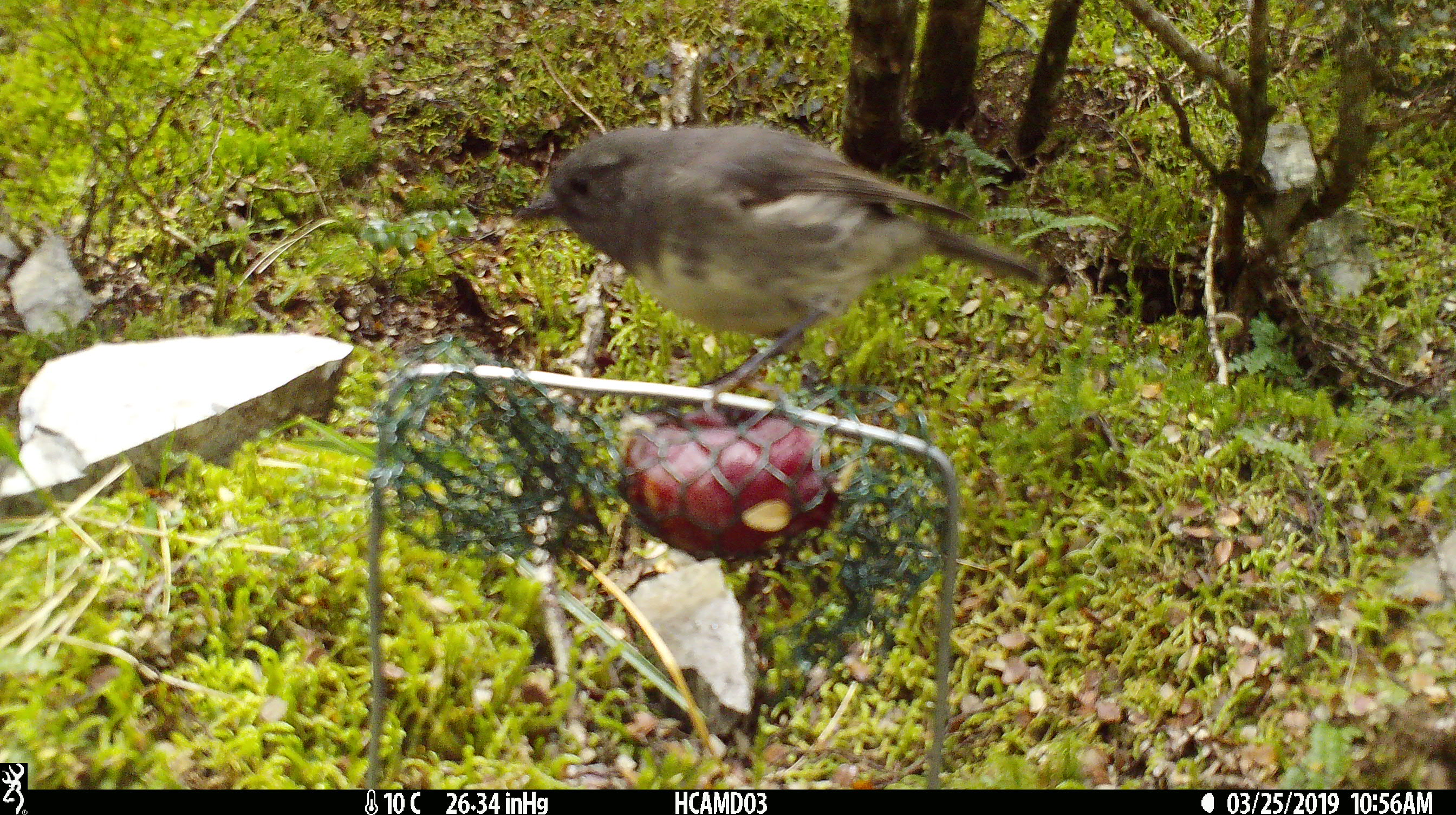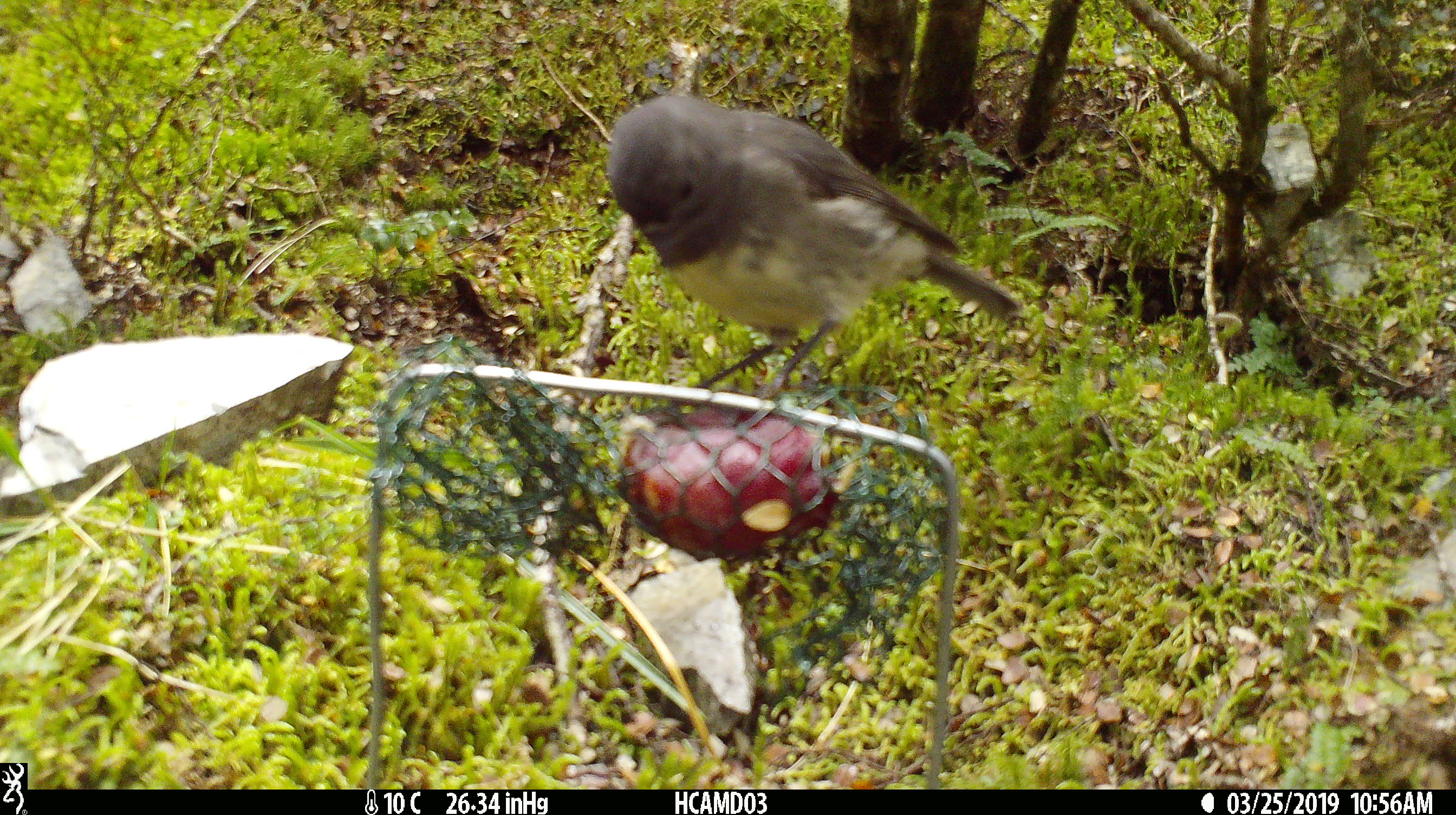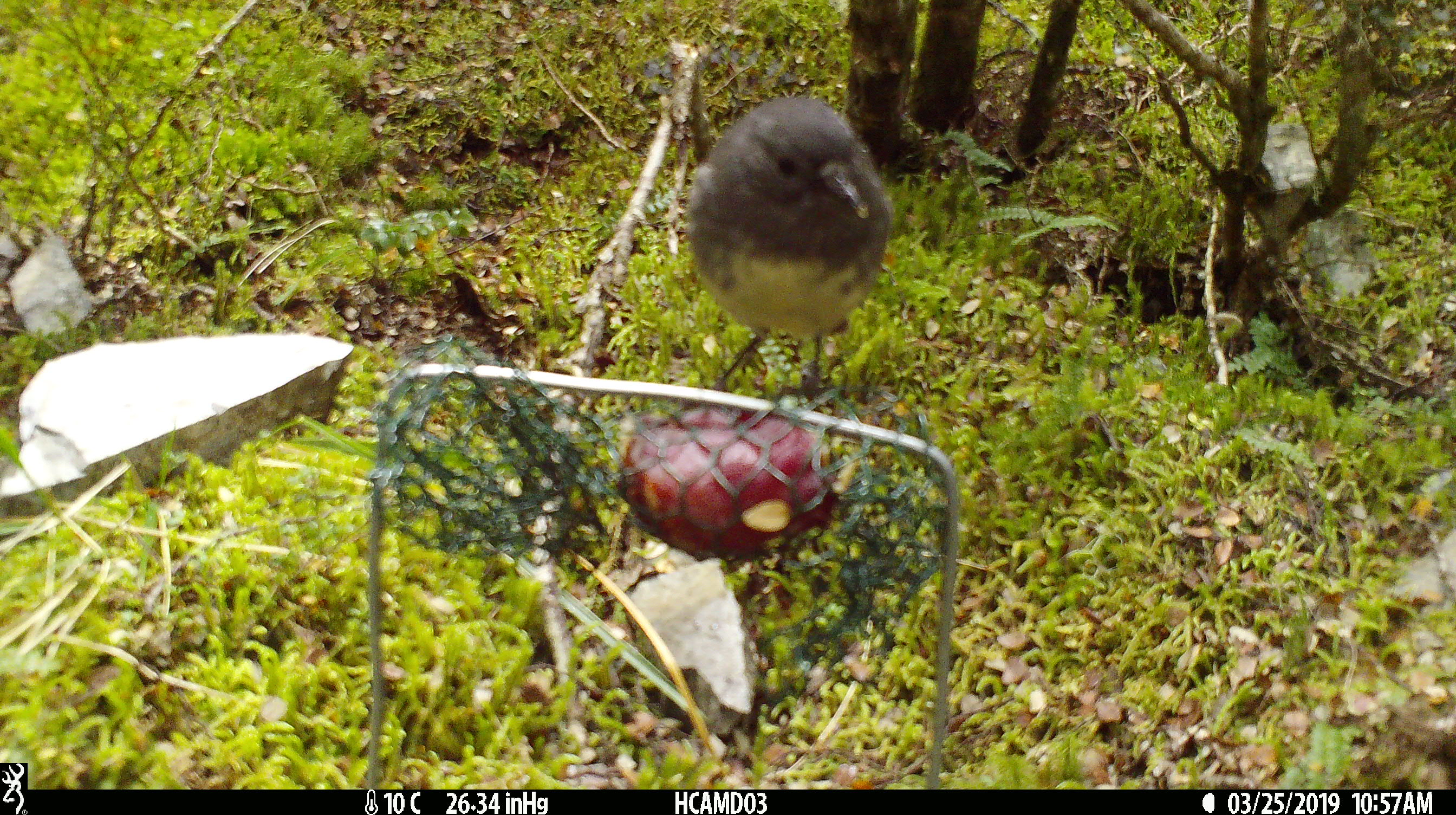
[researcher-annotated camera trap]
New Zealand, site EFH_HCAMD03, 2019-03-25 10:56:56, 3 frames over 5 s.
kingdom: Animalia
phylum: Chordata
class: Aves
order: Passeriformes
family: Petroicidae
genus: Petroica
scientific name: Petroica australis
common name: new zealand robin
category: robin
Robin (new zealand robin) (Petroica australis).